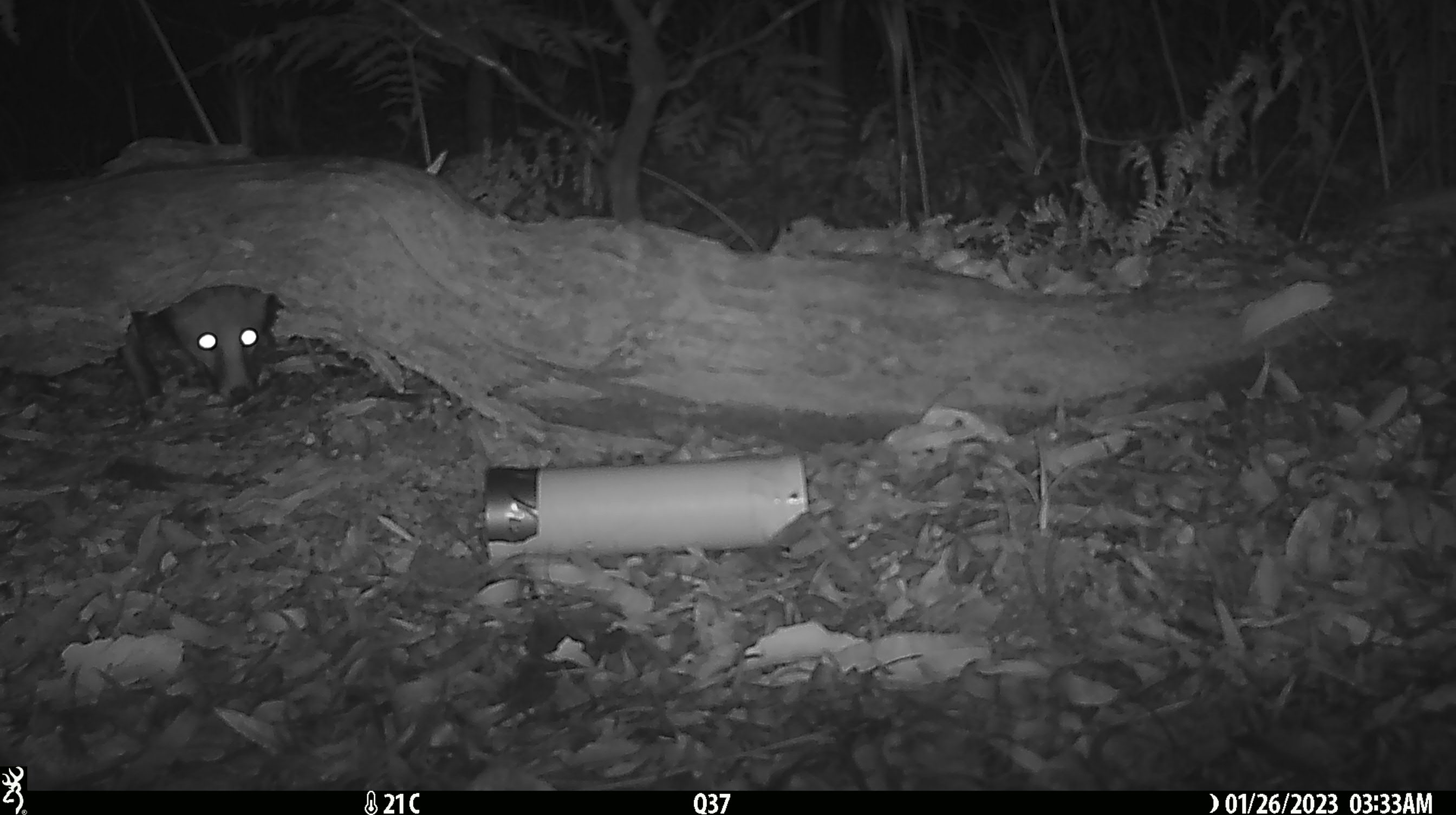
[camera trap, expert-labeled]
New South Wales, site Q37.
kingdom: Animalia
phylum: Chordata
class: Mammalia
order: Carnivora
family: Canidae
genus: Vulpes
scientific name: Vulpes vulpes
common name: red fox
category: fox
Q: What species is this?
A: Fox (red fox) (Vulpes vulpes).